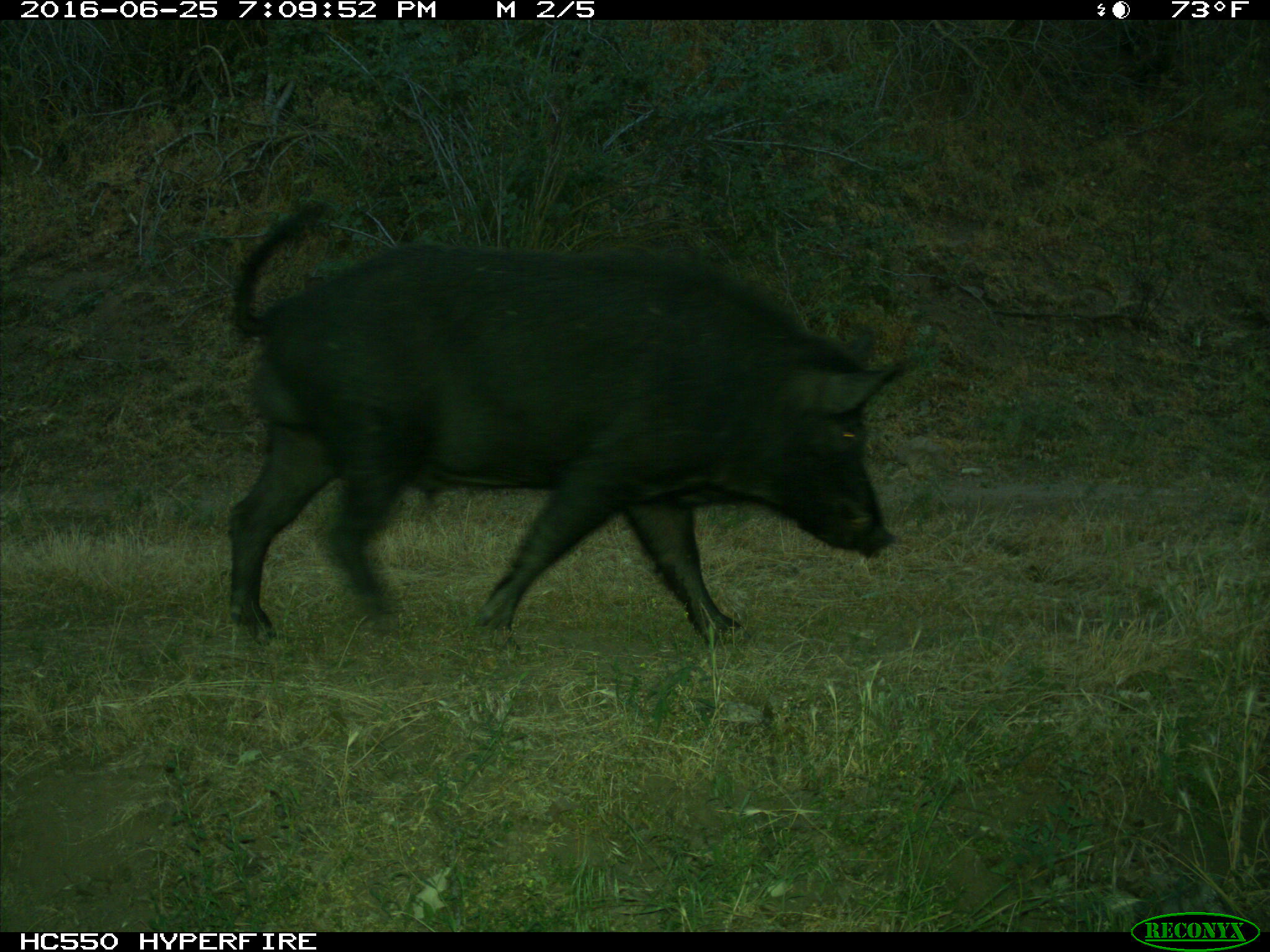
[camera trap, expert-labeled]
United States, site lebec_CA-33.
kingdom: Animalia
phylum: Chordata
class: Mammalia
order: Artiodactyla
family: Suidae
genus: Sus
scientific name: Sus scrofa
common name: wild boar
Sus scrofa (wild boar).